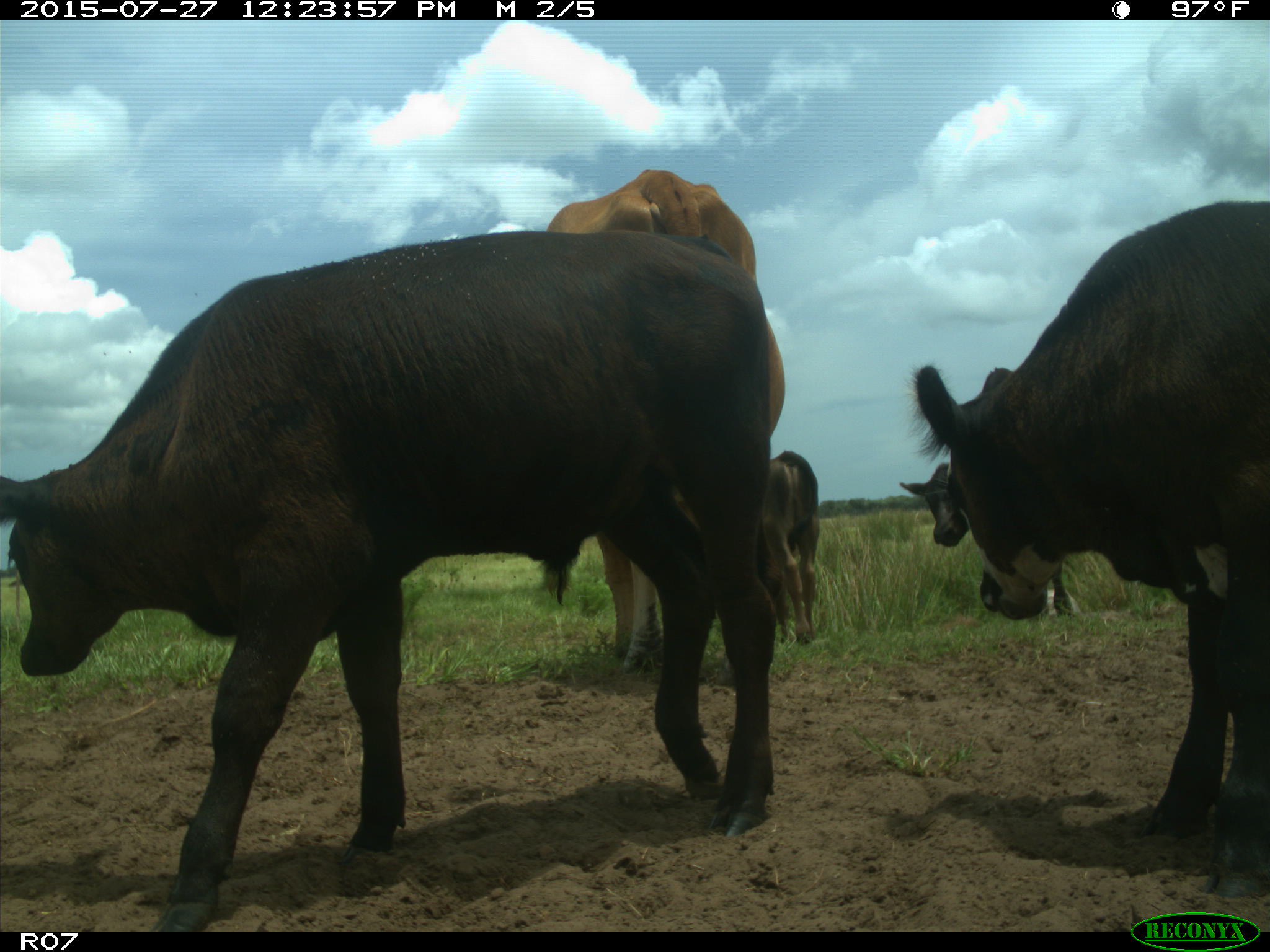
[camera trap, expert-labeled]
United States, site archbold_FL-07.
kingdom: Animalia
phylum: Chordata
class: Mammalia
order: Artiodactyla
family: Bovidae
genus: Bos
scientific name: Bos taurus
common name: domestic cow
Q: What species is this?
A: Bos taurus (domestic cow).